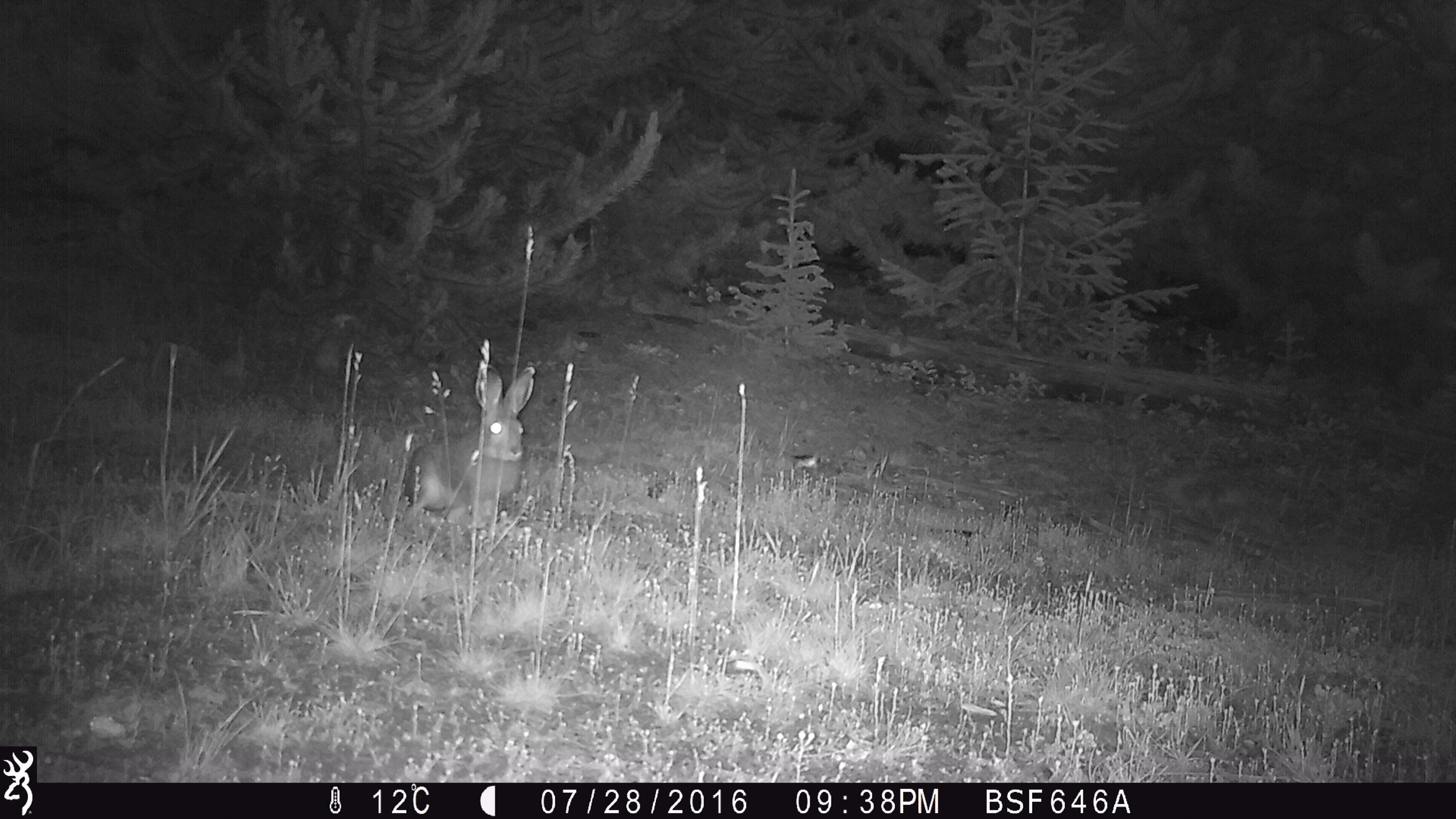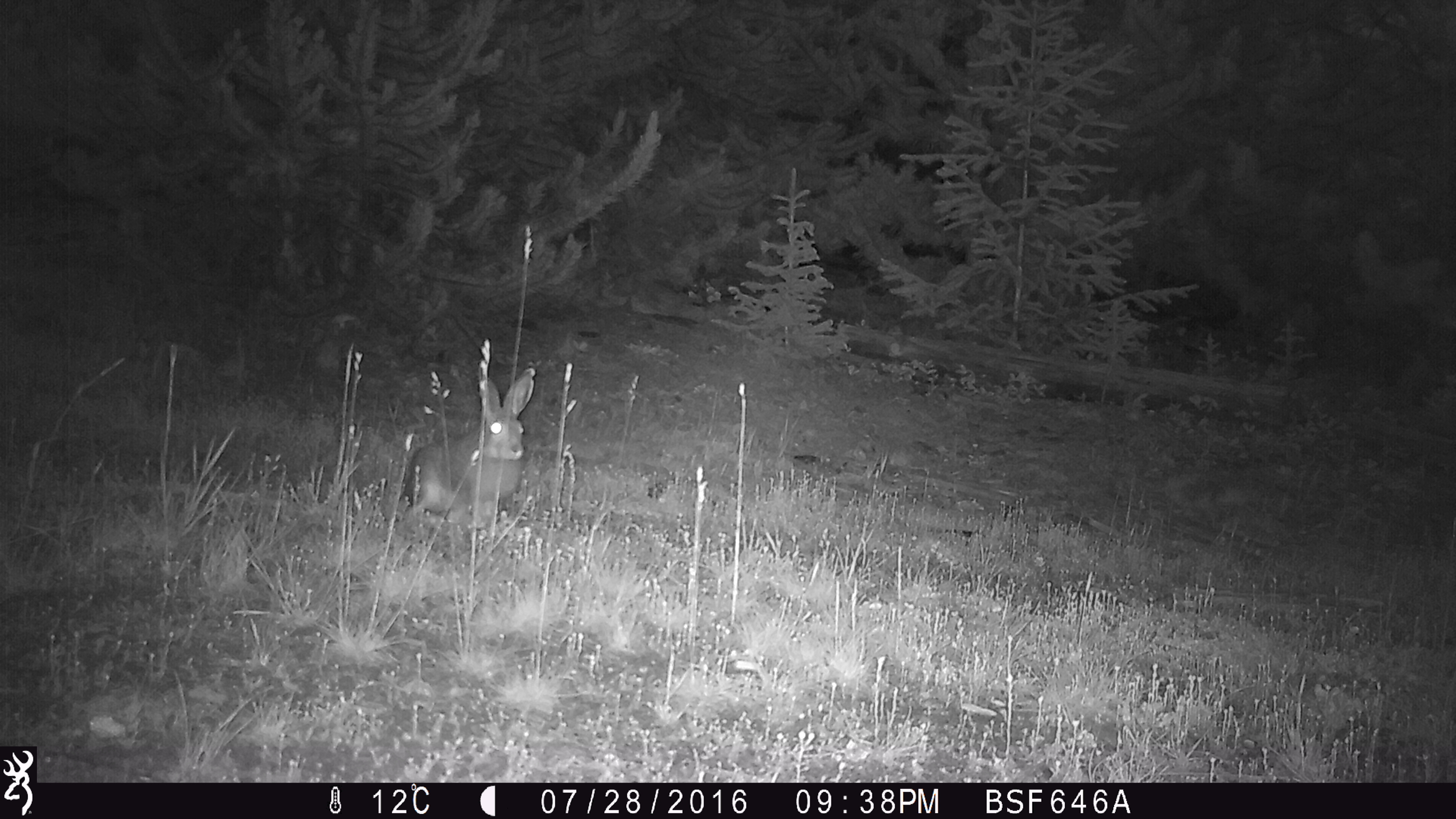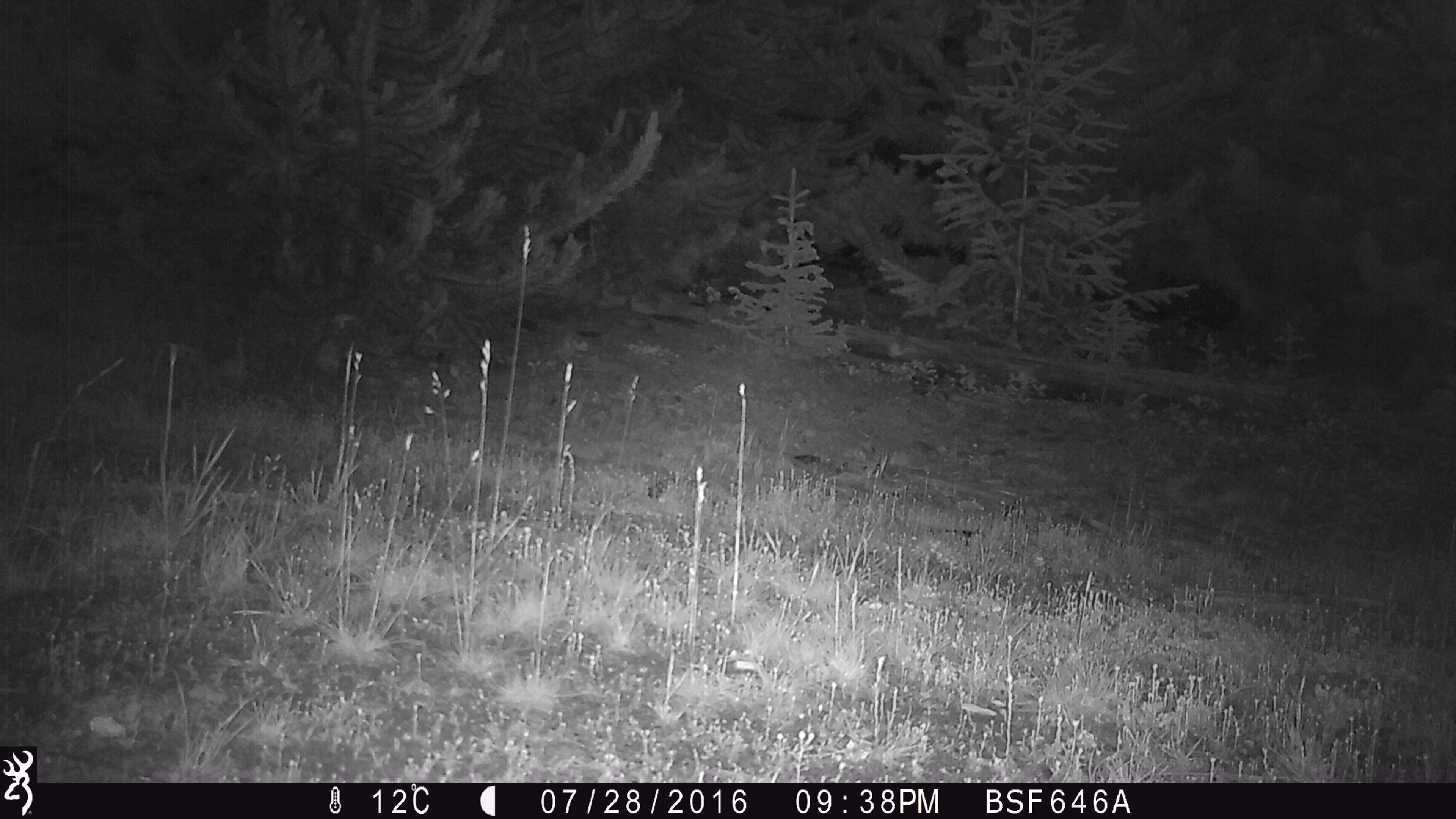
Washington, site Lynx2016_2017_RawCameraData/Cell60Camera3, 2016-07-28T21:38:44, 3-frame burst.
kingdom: Animalia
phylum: Chordata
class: Mammalia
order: Lagomorpha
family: Leporidae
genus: Lepus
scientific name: Lepus americanus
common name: snowshoe hare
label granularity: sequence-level